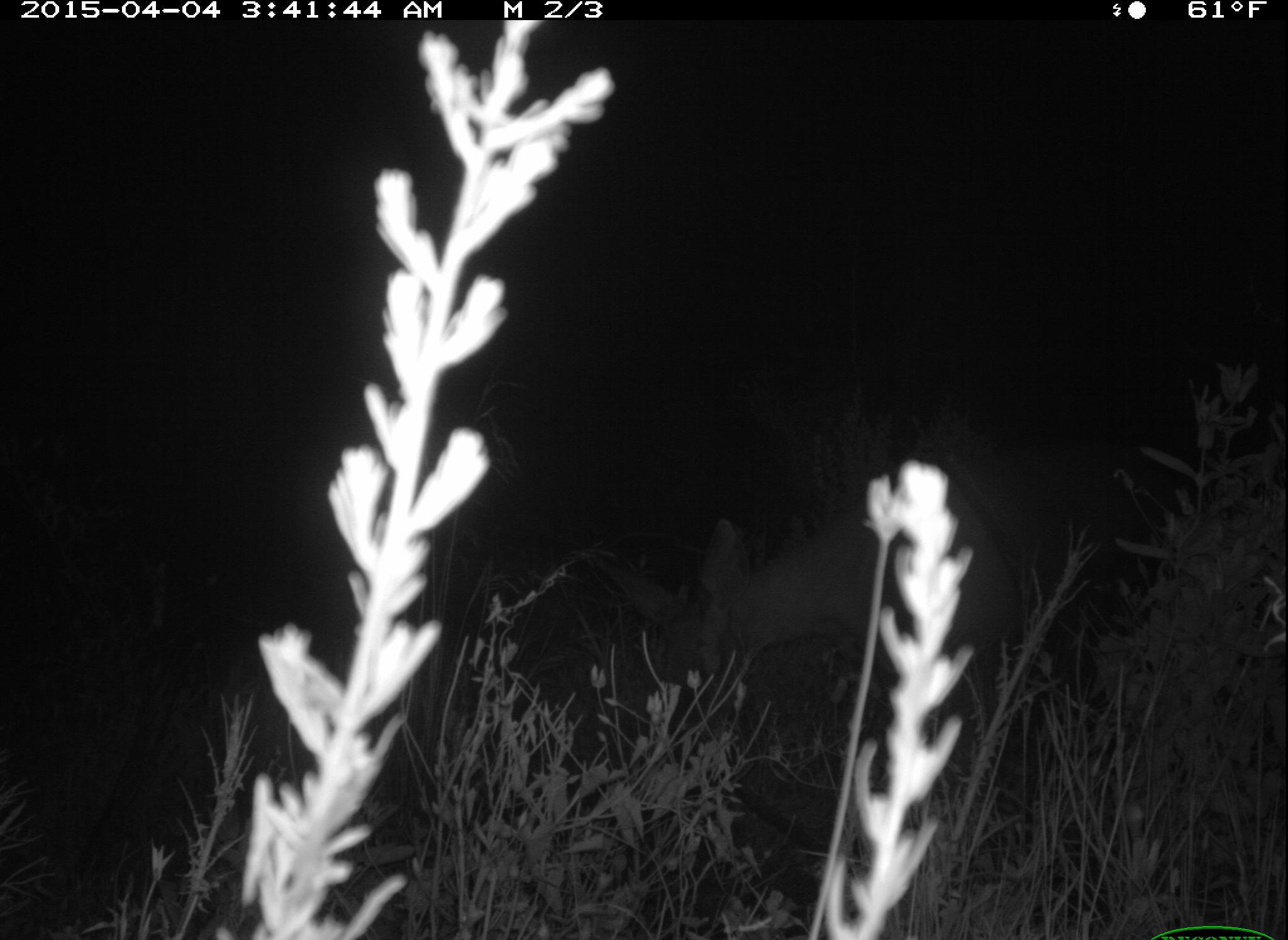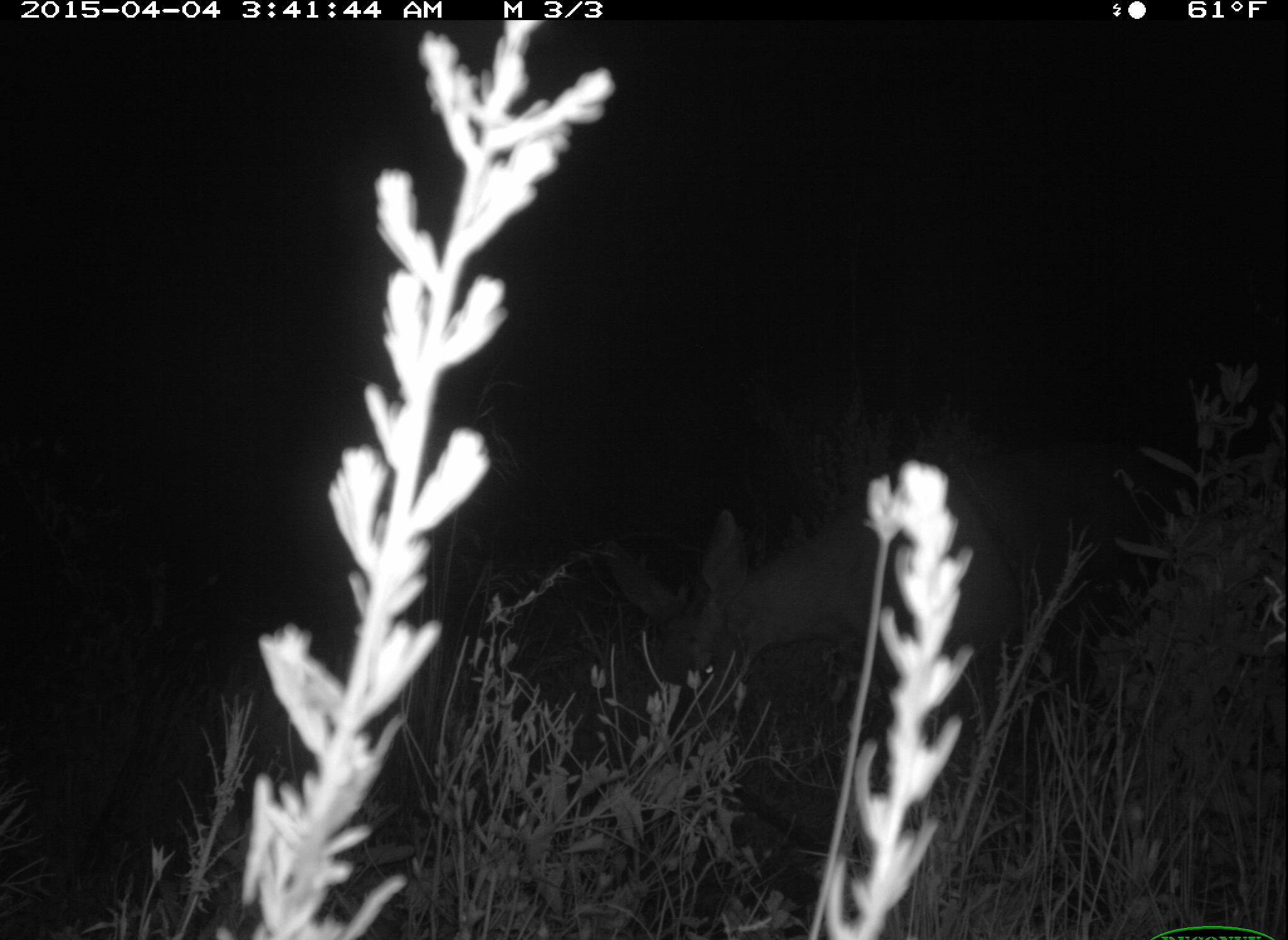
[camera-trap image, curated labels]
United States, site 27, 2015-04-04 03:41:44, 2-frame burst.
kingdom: Animalia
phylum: Chordata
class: Mammalia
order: Artiodactyla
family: Cervidae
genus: Odocoileus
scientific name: Odocoileus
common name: deer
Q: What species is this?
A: Deer (Odocoileus).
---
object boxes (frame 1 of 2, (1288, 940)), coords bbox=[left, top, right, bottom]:
deer: bbox=[606, 412, 1044, 828]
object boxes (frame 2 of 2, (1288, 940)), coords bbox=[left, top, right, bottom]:
deer: bbox=[597, 412, 1045, 835]